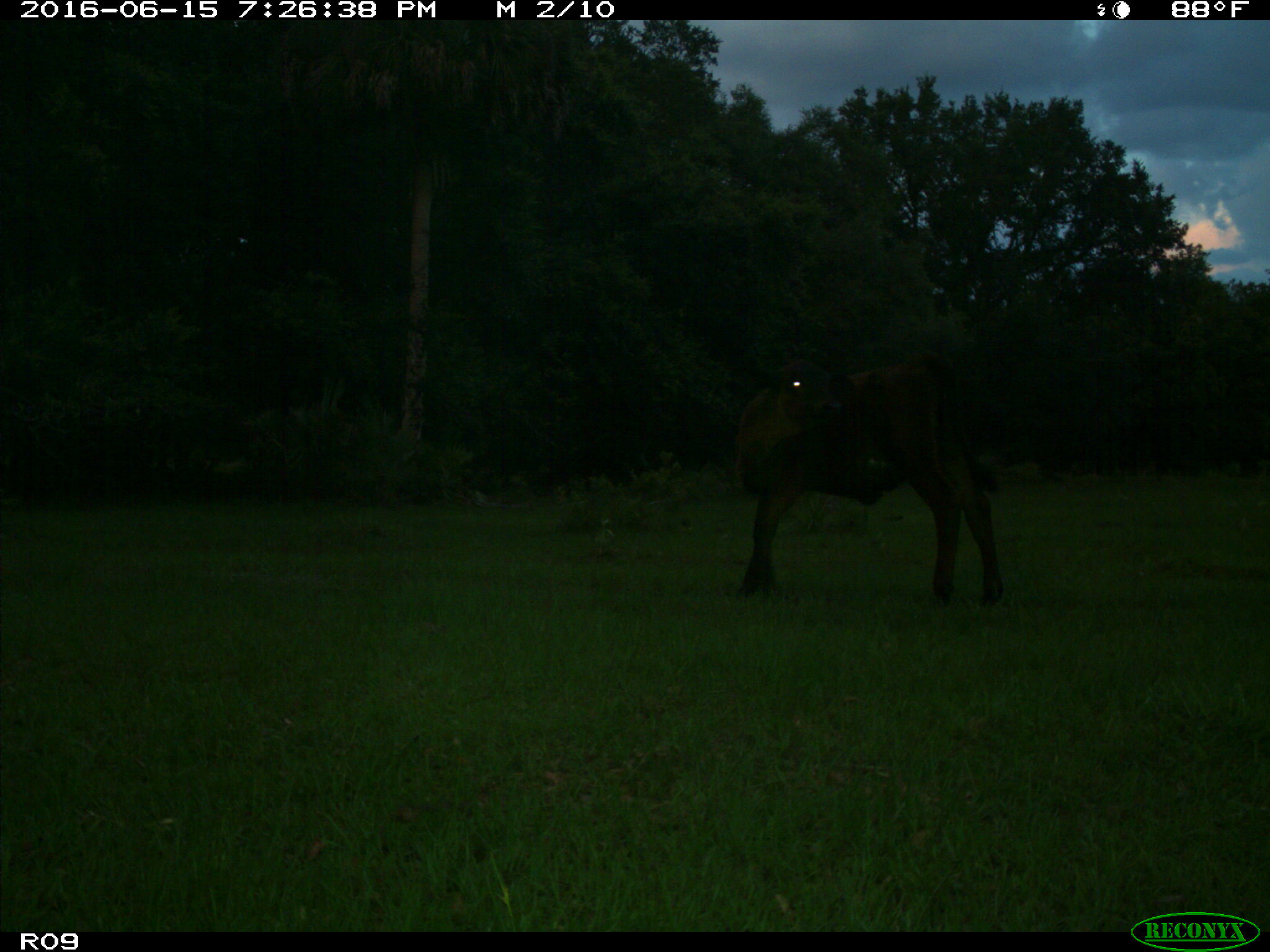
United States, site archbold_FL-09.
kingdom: Animalia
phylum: Chordata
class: Mammalia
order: Artiodactyla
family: Bovidae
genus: Bos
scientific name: Bos taurus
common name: domestic cow